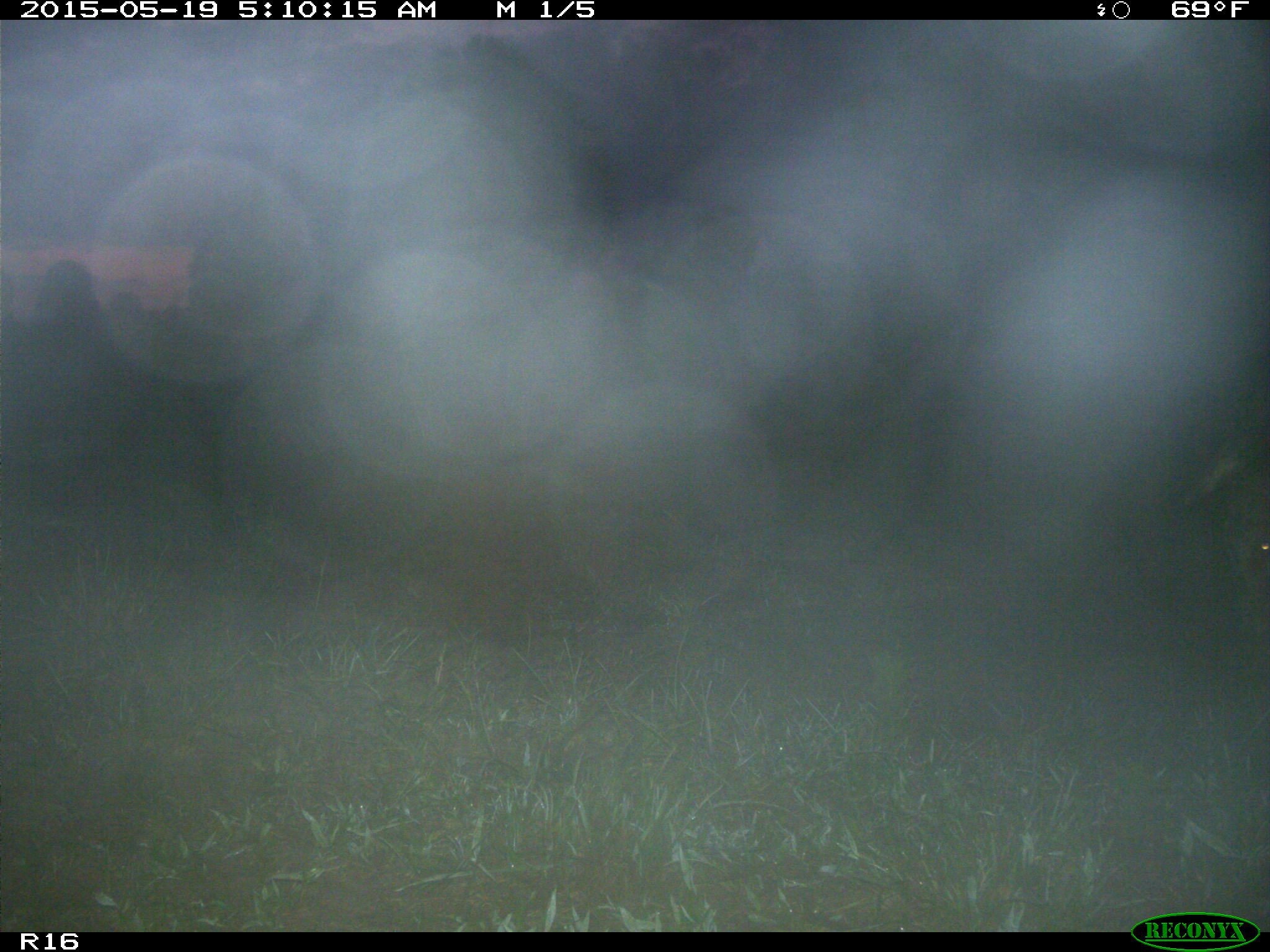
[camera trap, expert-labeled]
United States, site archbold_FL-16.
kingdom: Animalia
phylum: Chordata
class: Mammalia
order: Artiodactyla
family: Bovidae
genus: Bos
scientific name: Bos taurus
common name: domestic cow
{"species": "Bos taurus (domestic cow)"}